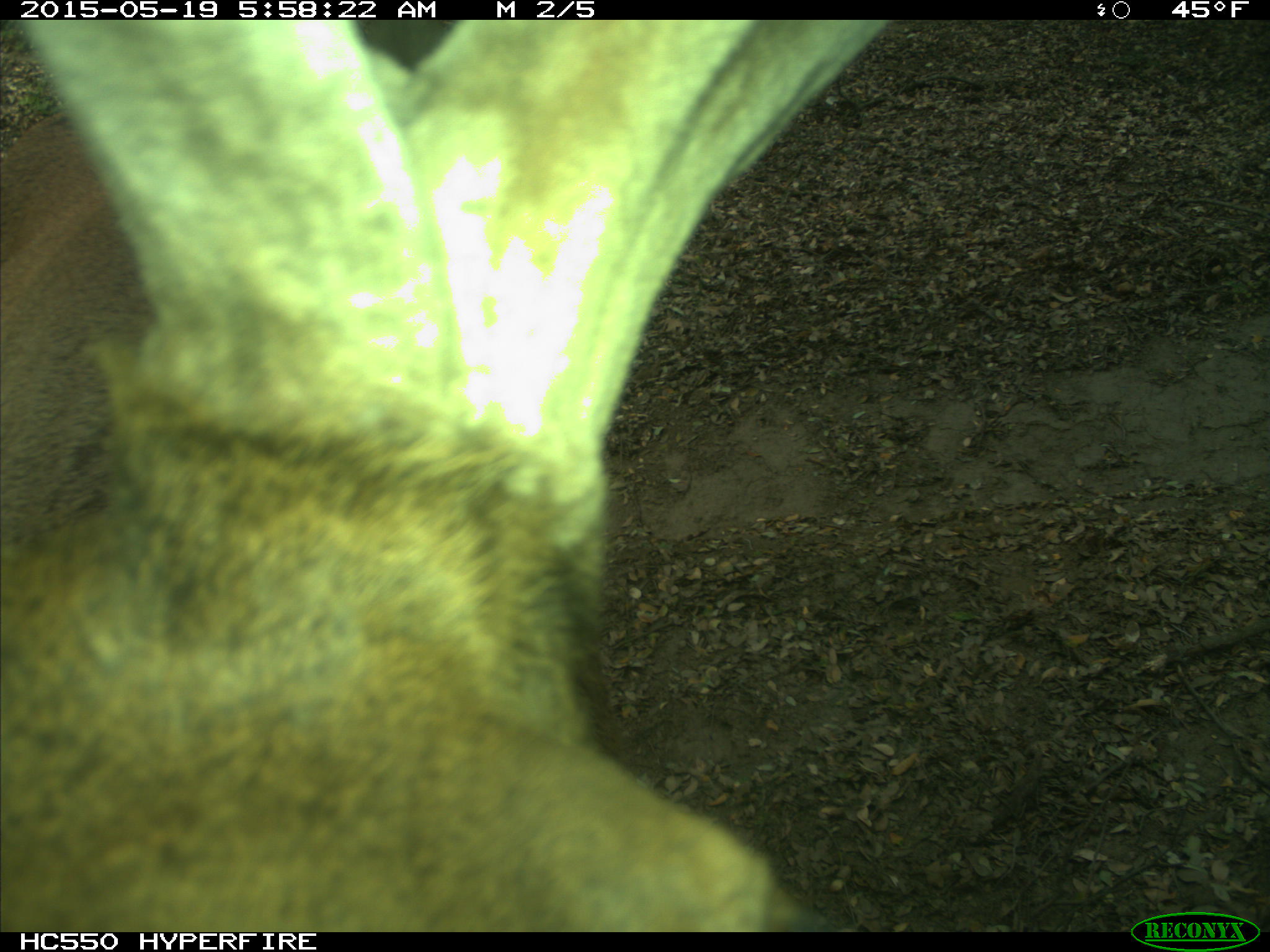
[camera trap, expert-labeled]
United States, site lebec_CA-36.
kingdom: Animalia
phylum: Chordata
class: Mammalia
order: Artiodactyla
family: Cervidae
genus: Cervus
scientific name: Cervus canadensis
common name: elk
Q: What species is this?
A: Cervus canadensis (elk).